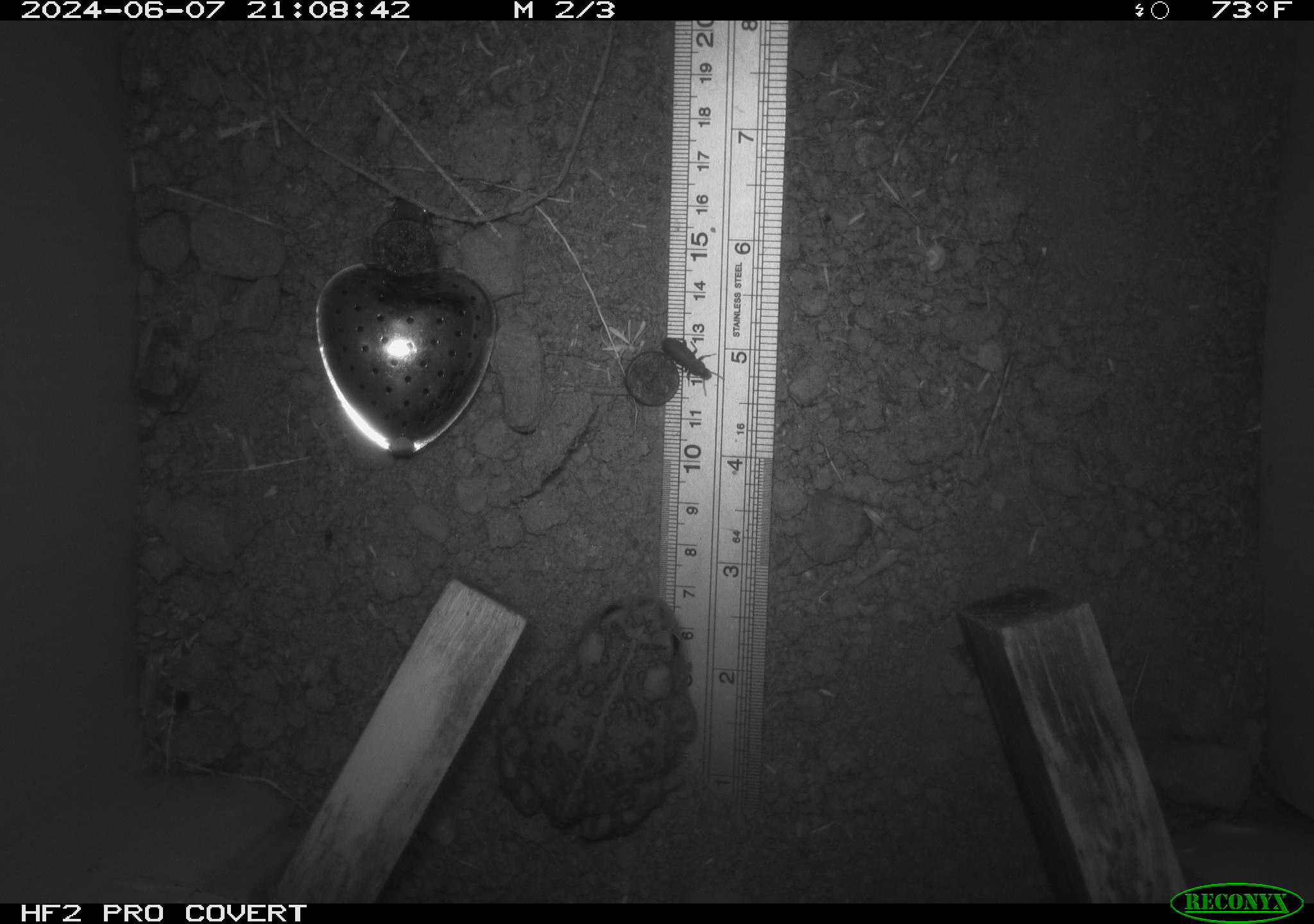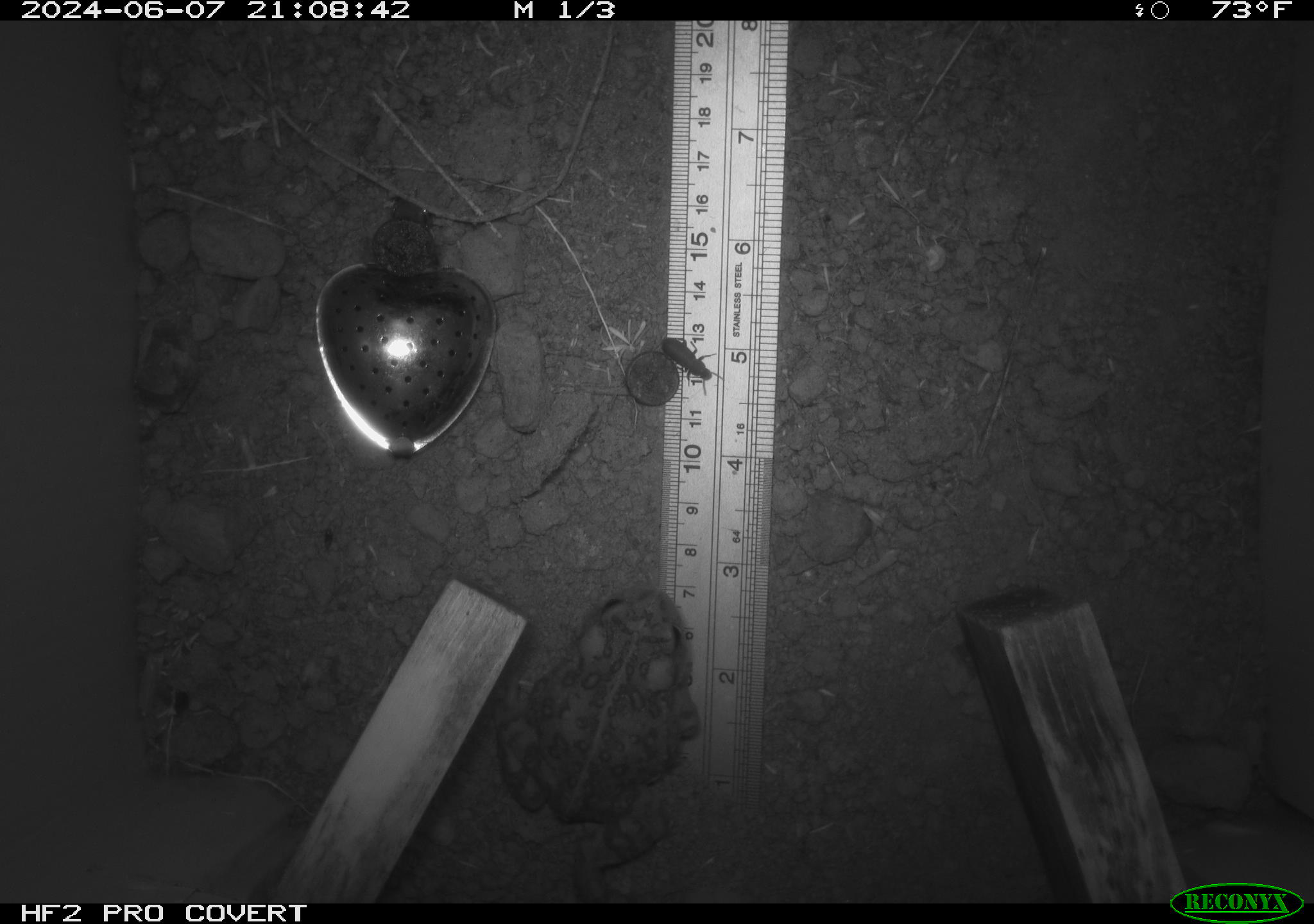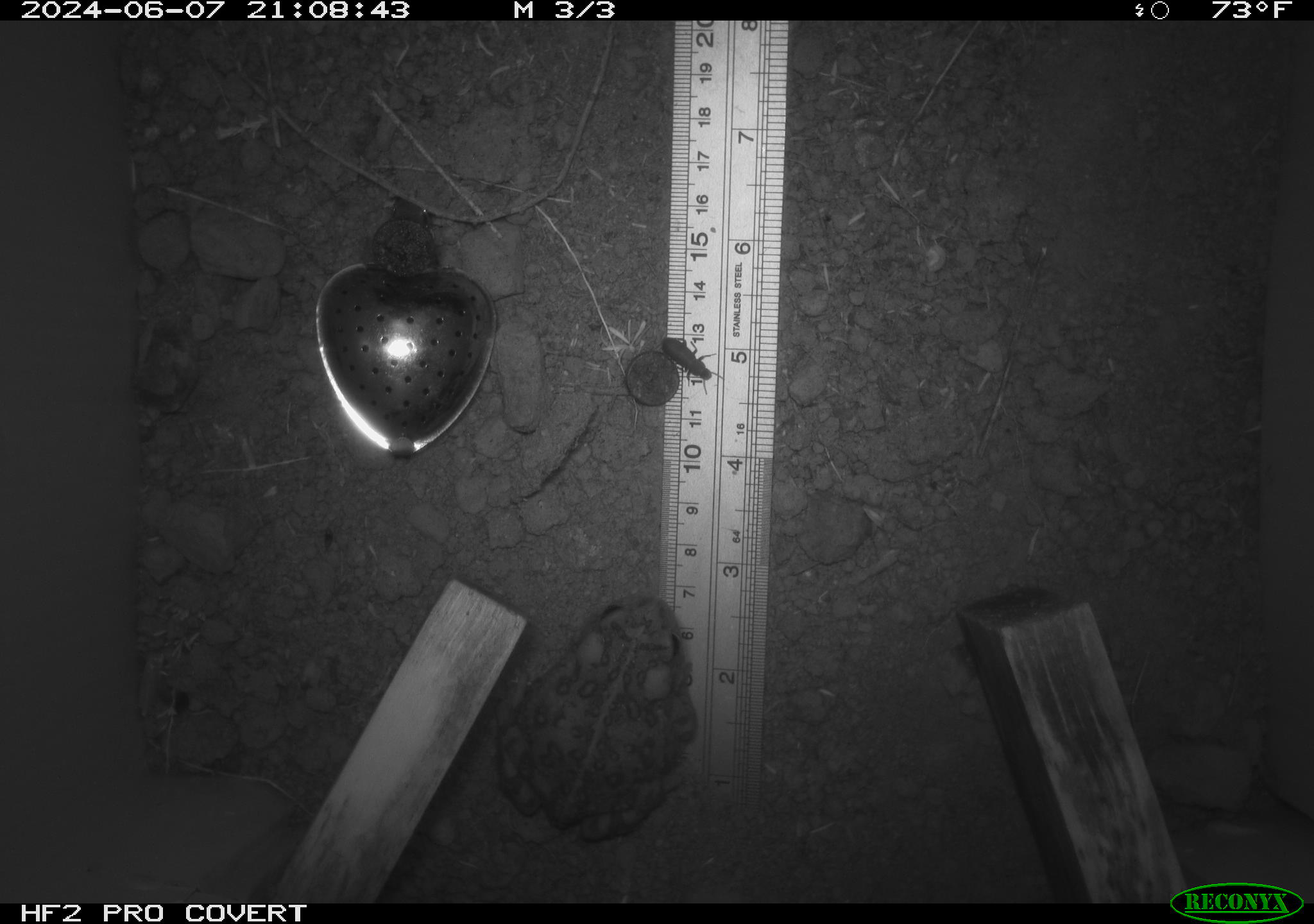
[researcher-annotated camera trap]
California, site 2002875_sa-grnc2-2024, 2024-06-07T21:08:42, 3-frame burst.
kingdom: Animalia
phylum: Chordata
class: Amphibia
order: Anura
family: Bufonidae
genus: Anaxyrus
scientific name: Anaxyrus boreas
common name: western toad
Western toad (Anaxyrus boreas).